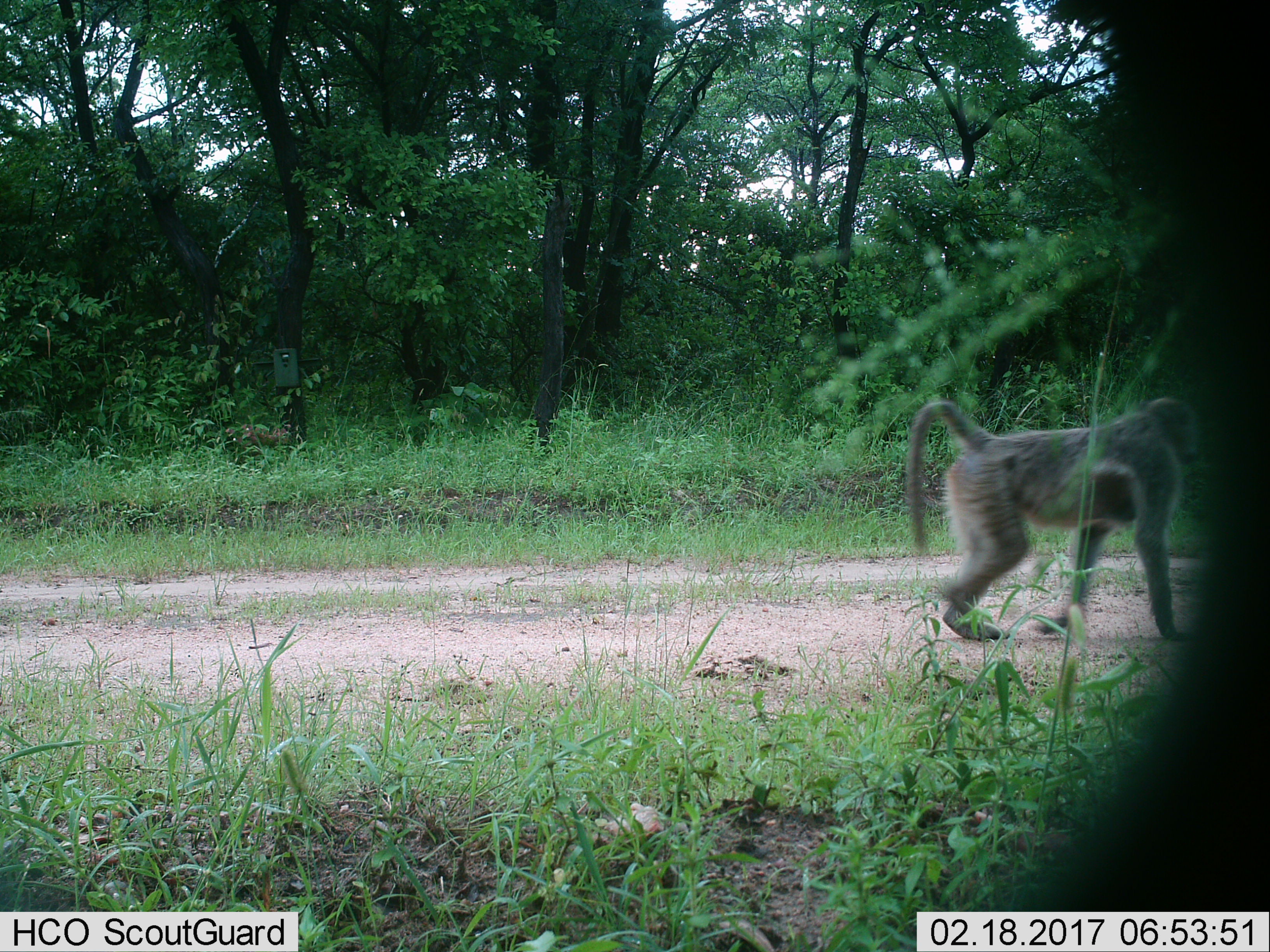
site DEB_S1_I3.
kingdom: Animalia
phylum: Chordata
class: Mammalia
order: Primates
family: Cercopithecidae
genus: Papio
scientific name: Papio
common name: baboon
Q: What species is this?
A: Baboon (Papio).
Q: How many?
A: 1.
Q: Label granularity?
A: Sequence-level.